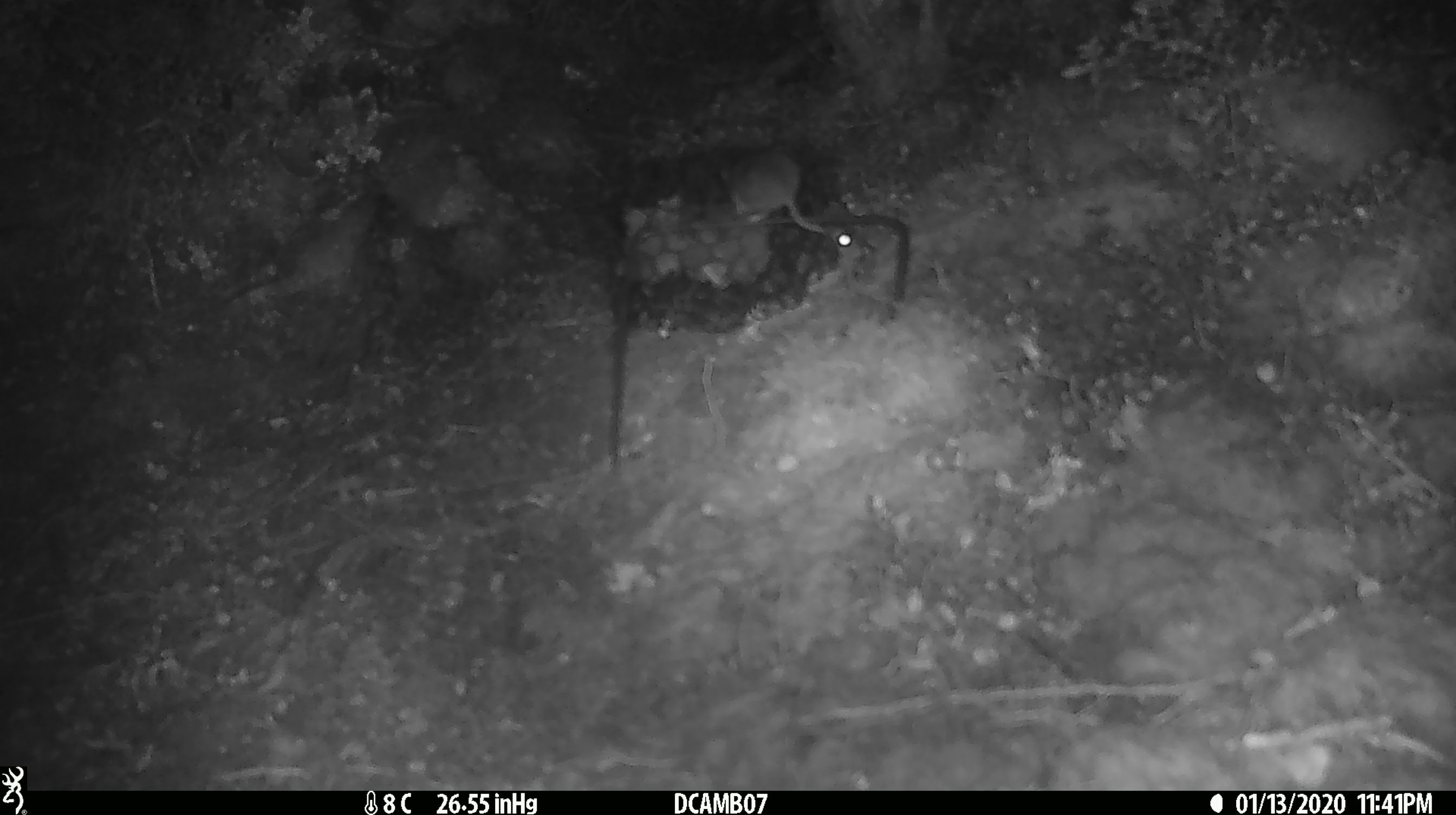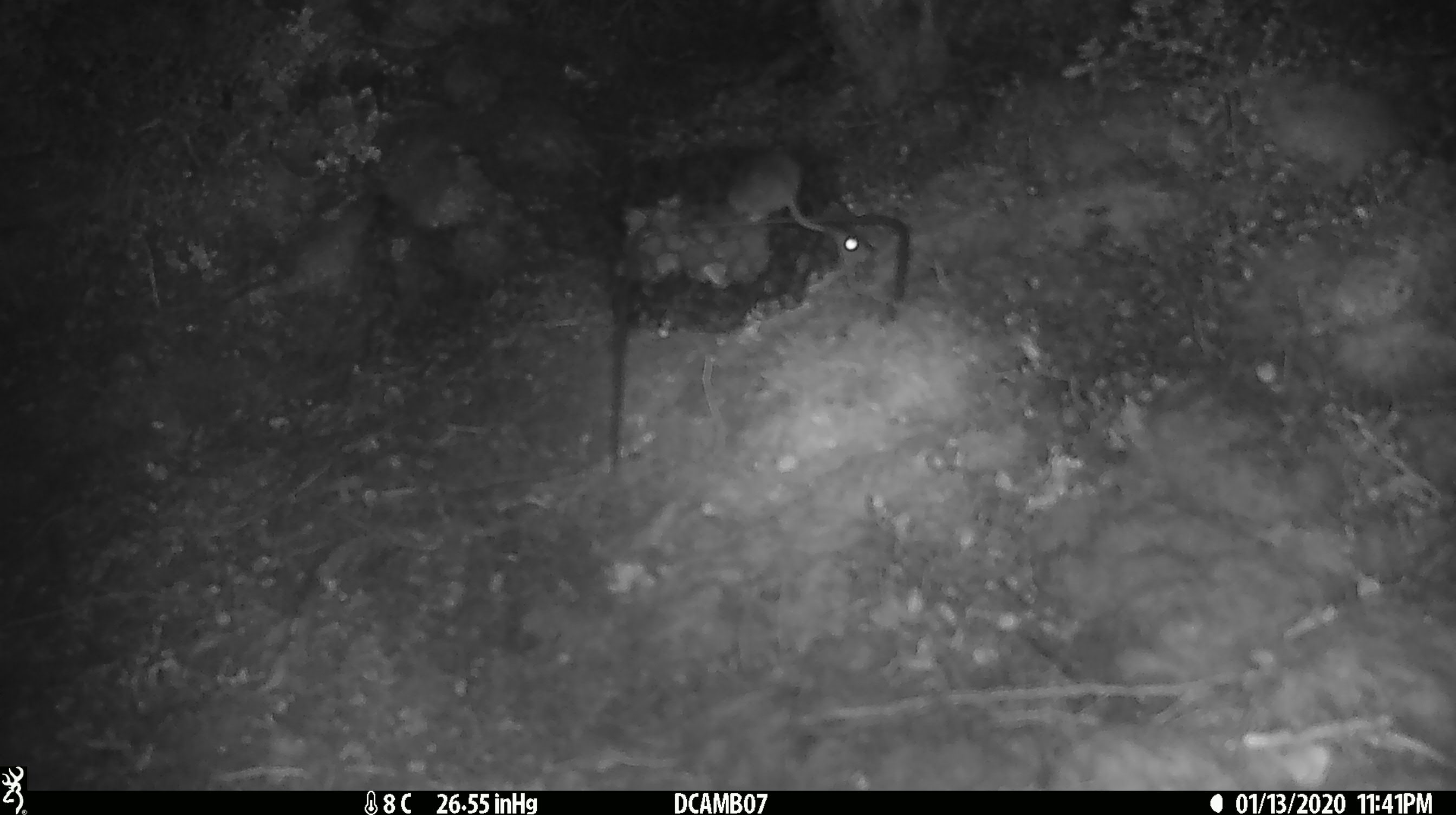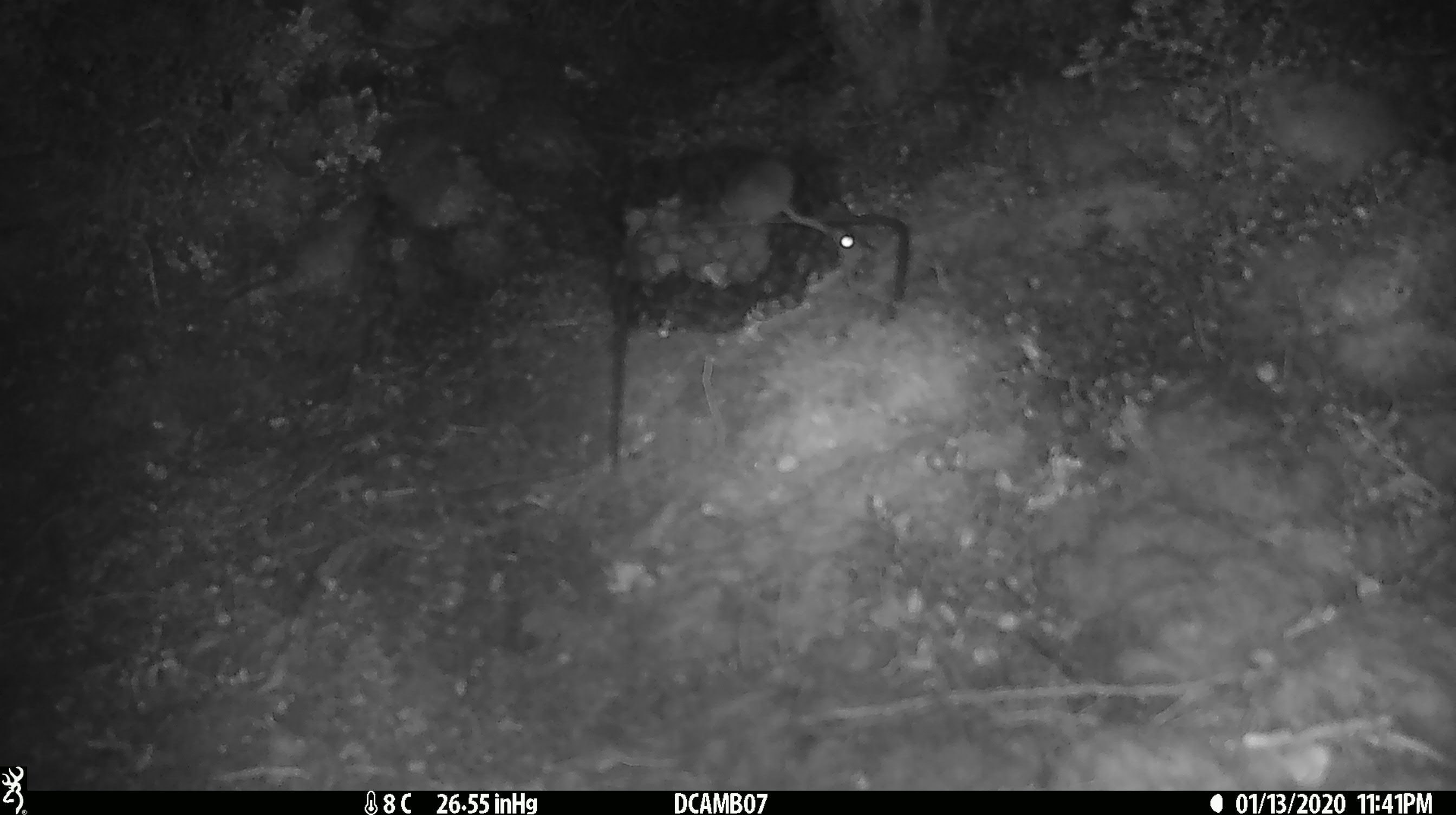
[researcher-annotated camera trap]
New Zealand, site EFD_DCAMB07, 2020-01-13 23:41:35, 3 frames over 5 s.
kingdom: Animalia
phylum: Chordata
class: Mammalia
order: Rodentia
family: Muridae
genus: Mus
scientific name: Mus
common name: mouse